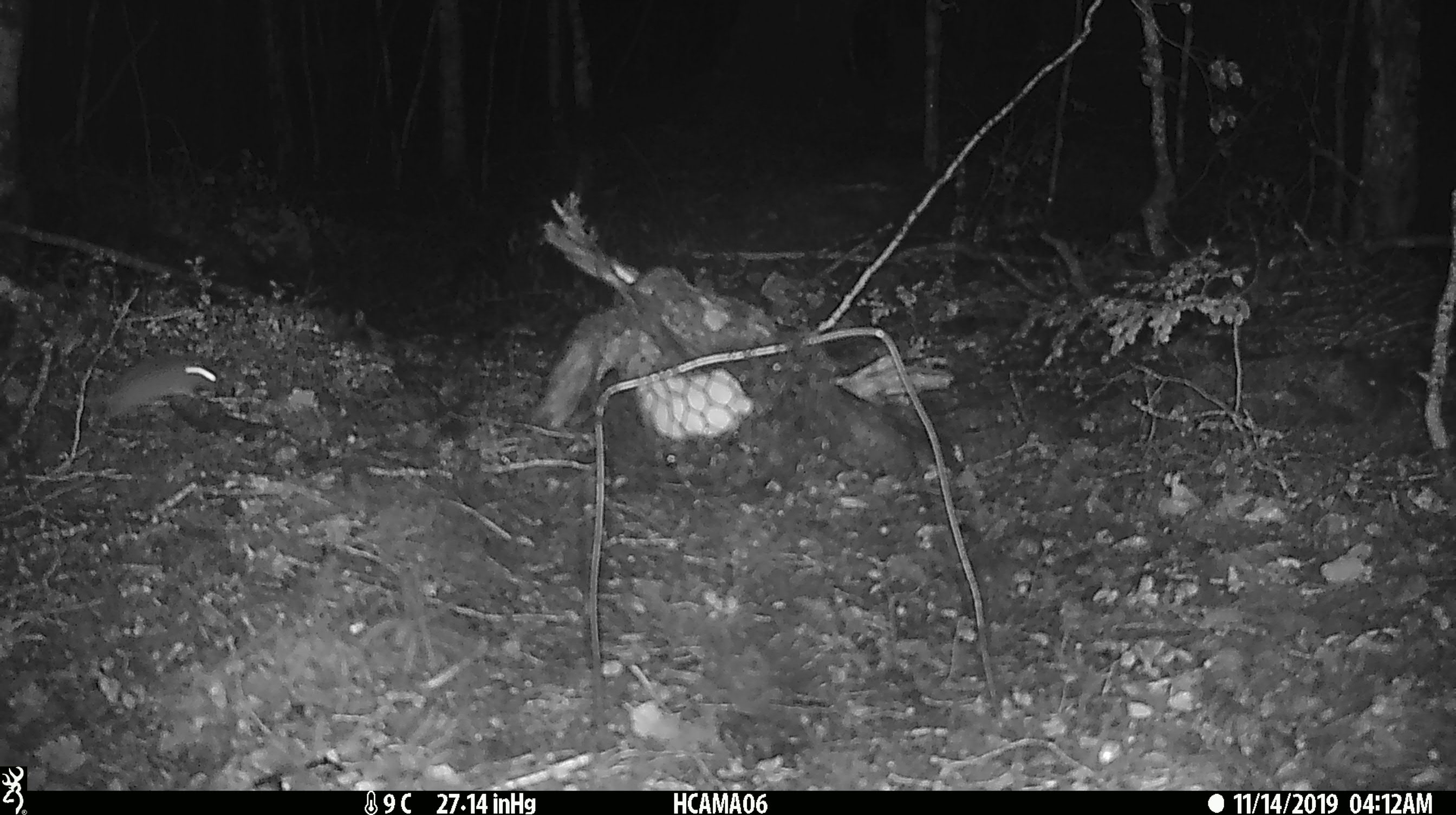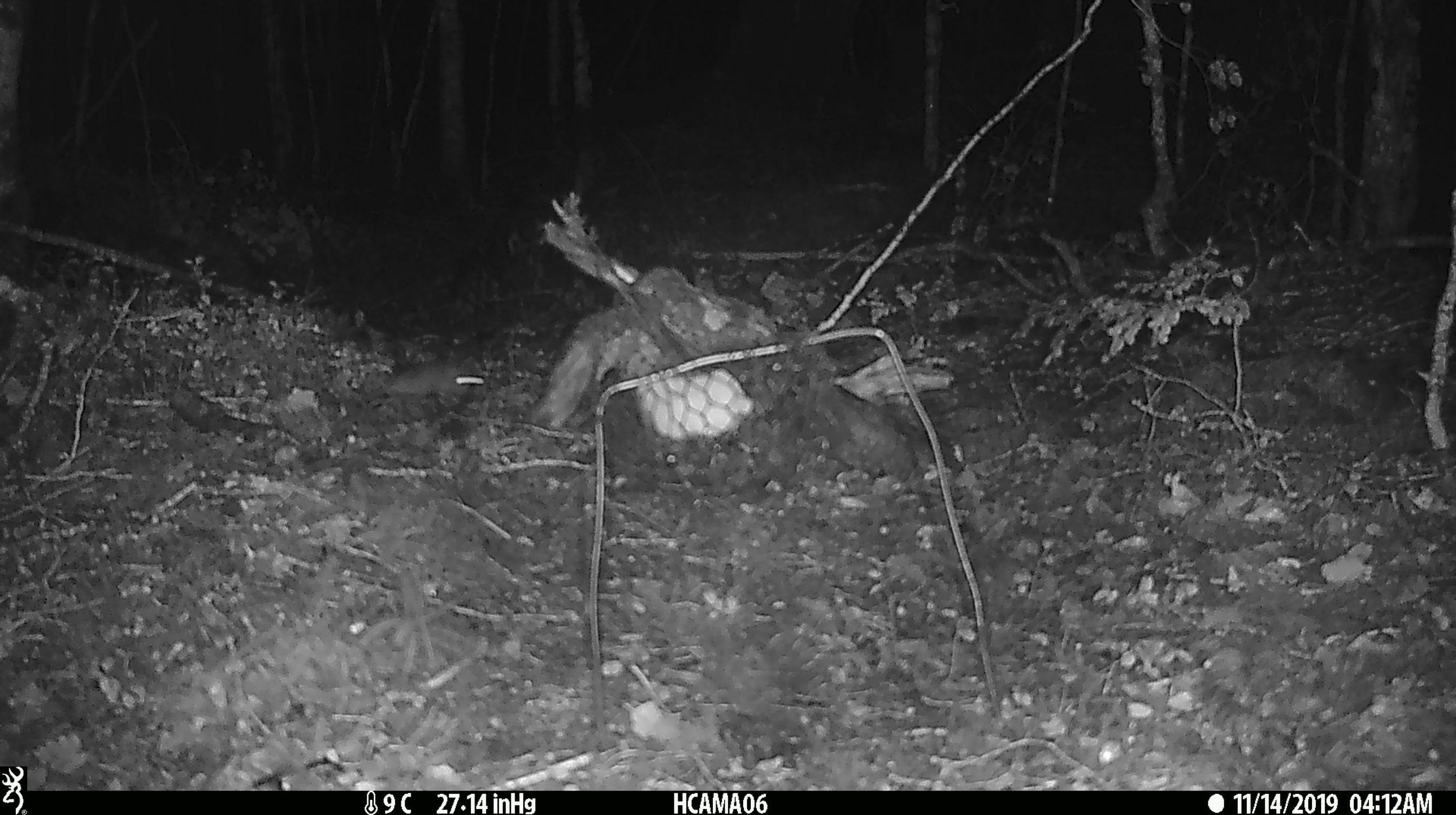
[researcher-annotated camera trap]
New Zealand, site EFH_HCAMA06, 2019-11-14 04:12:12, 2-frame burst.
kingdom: Animalia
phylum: Chordata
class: Mammalia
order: Rodentia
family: Muridae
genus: Mus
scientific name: Mus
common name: mouse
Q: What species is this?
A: Mouse (Mus).